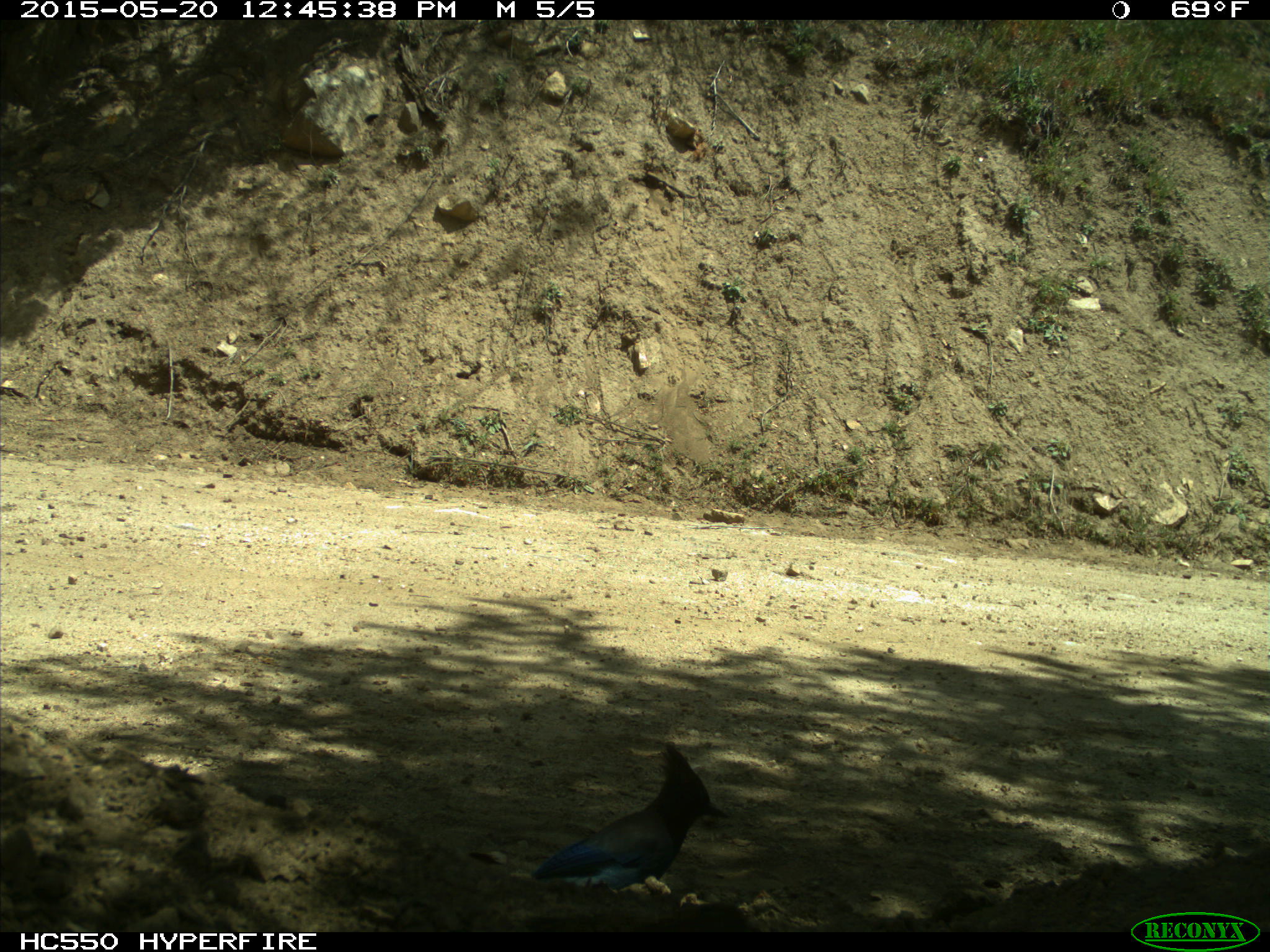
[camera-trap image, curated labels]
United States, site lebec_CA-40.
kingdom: Animalia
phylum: Chordata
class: Aves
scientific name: Aves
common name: birds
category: unidentified bird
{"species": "unidentified bird (birds) (Aves)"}